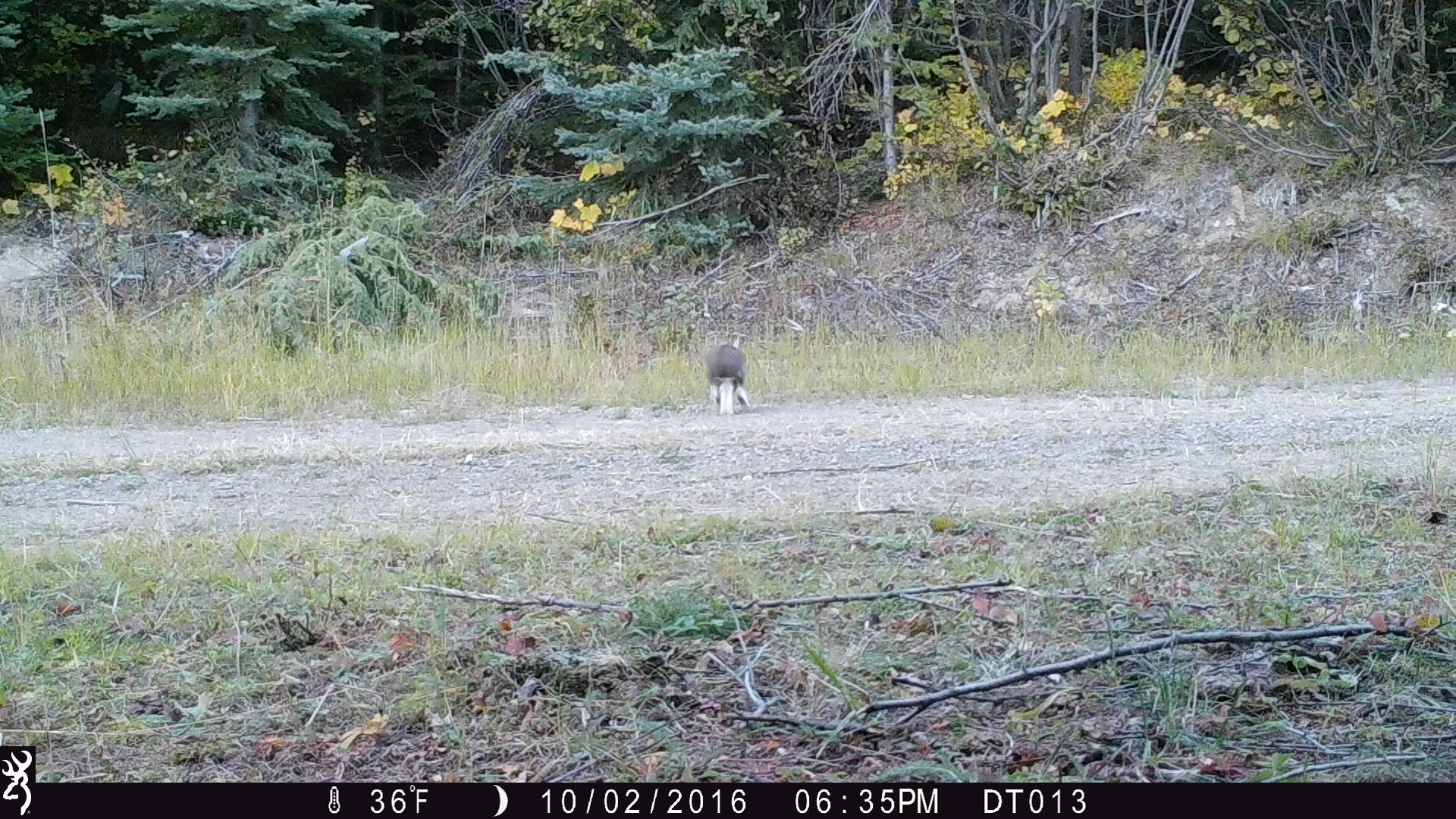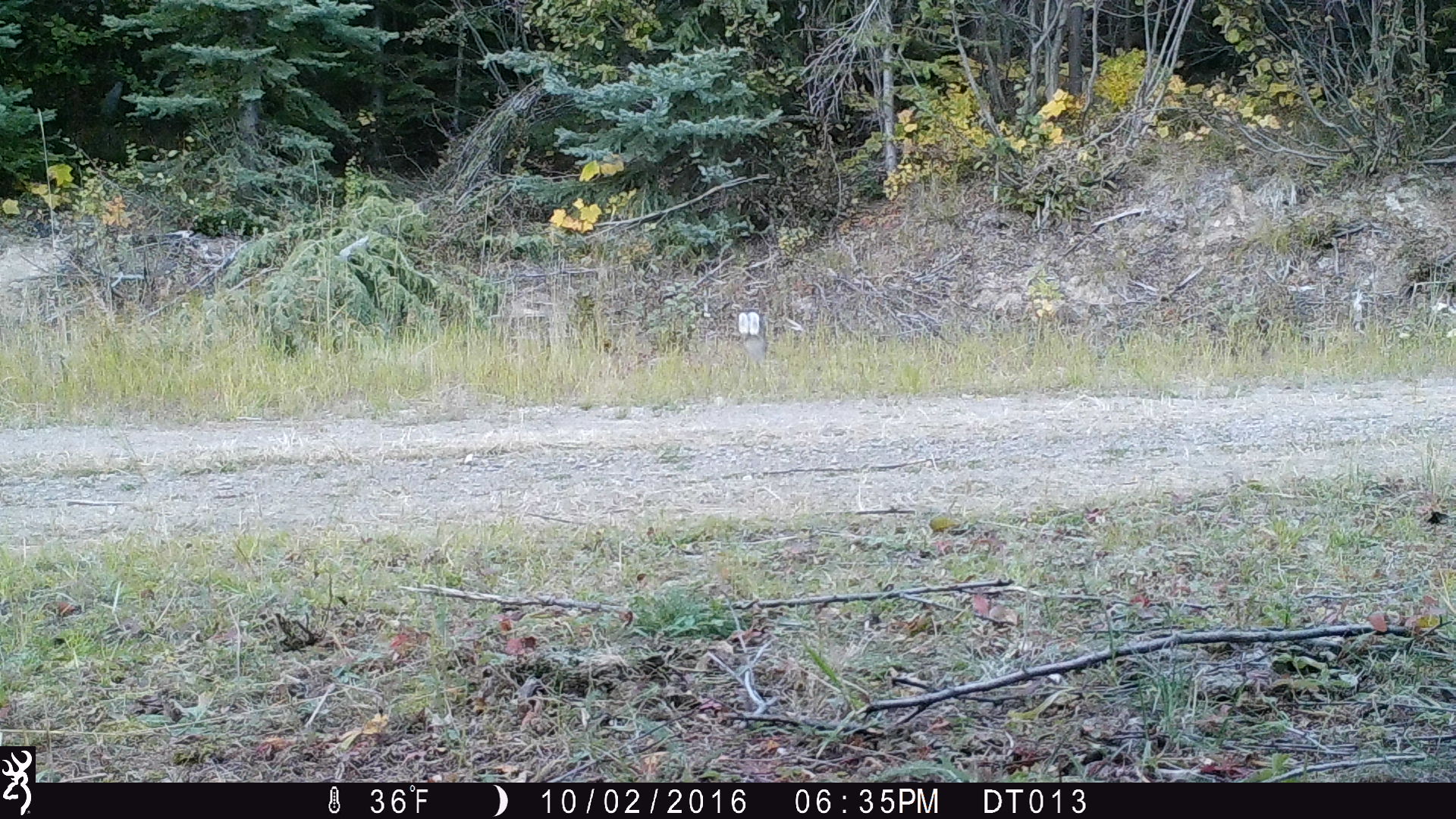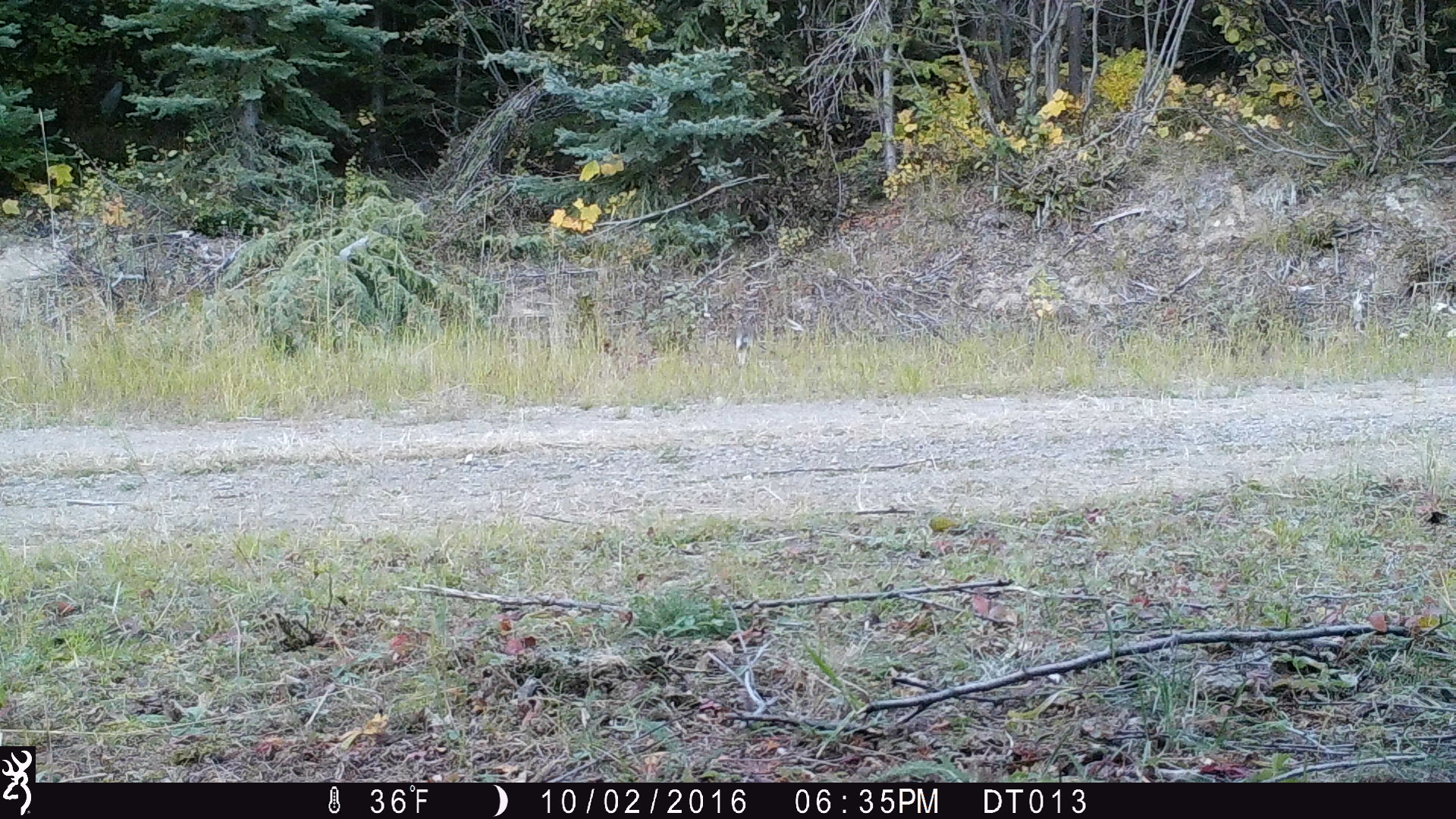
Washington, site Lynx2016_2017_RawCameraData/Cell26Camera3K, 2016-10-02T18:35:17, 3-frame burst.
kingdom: Animalia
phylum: Chordata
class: Mammalia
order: Lagomorpha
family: Leporidae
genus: Lepus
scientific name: Lepus americanus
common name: snowshoe hare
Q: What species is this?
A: Lepus americanus (snowshoe hare).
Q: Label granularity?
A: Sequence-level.